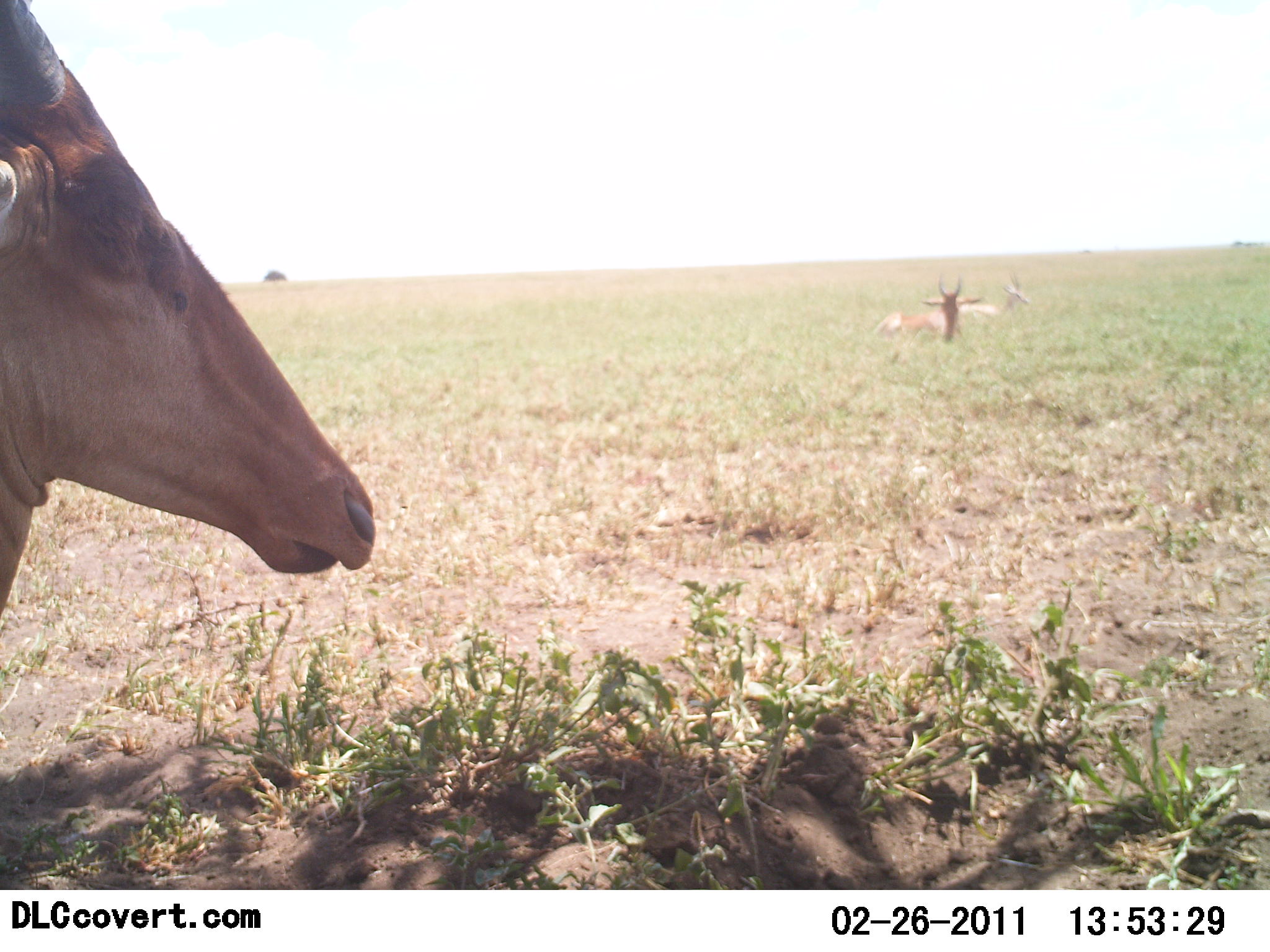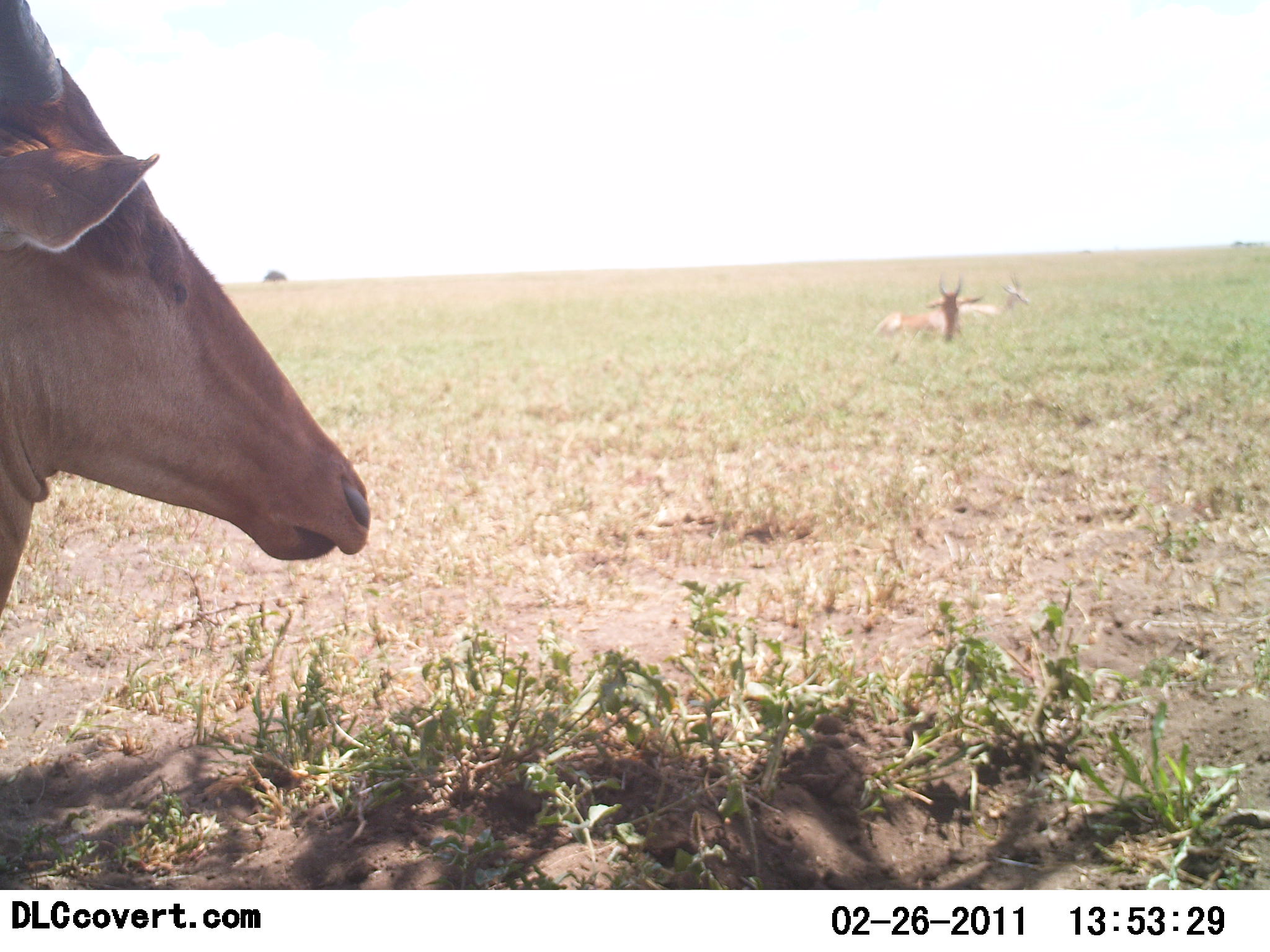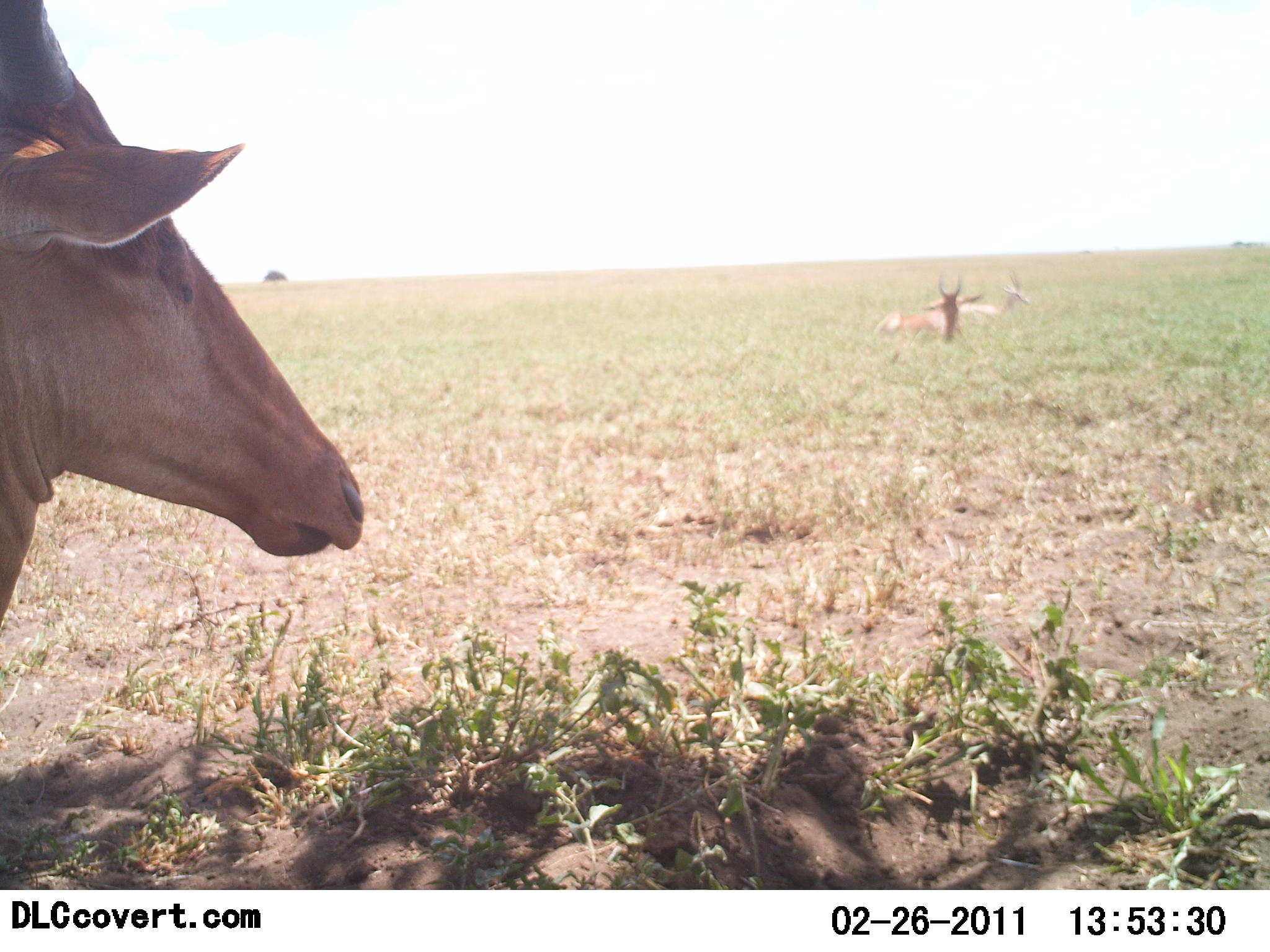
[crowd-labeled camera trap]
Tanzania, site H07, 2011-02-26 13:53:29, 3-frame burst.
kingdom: Animalia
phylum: Chordata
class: Mammalia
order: Artiodactyla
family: Bovidae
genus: Alcelaphus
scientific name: Alcelaphus buselaphus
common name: hartebeest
Hartebeest (Alcelaphus buselaphus), count 3. Behavior (volunteer vote fractions): standing 46%, resting 85%, moving 0%, interacting 0%. Young present (vote fraction): 0%. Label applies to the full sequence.